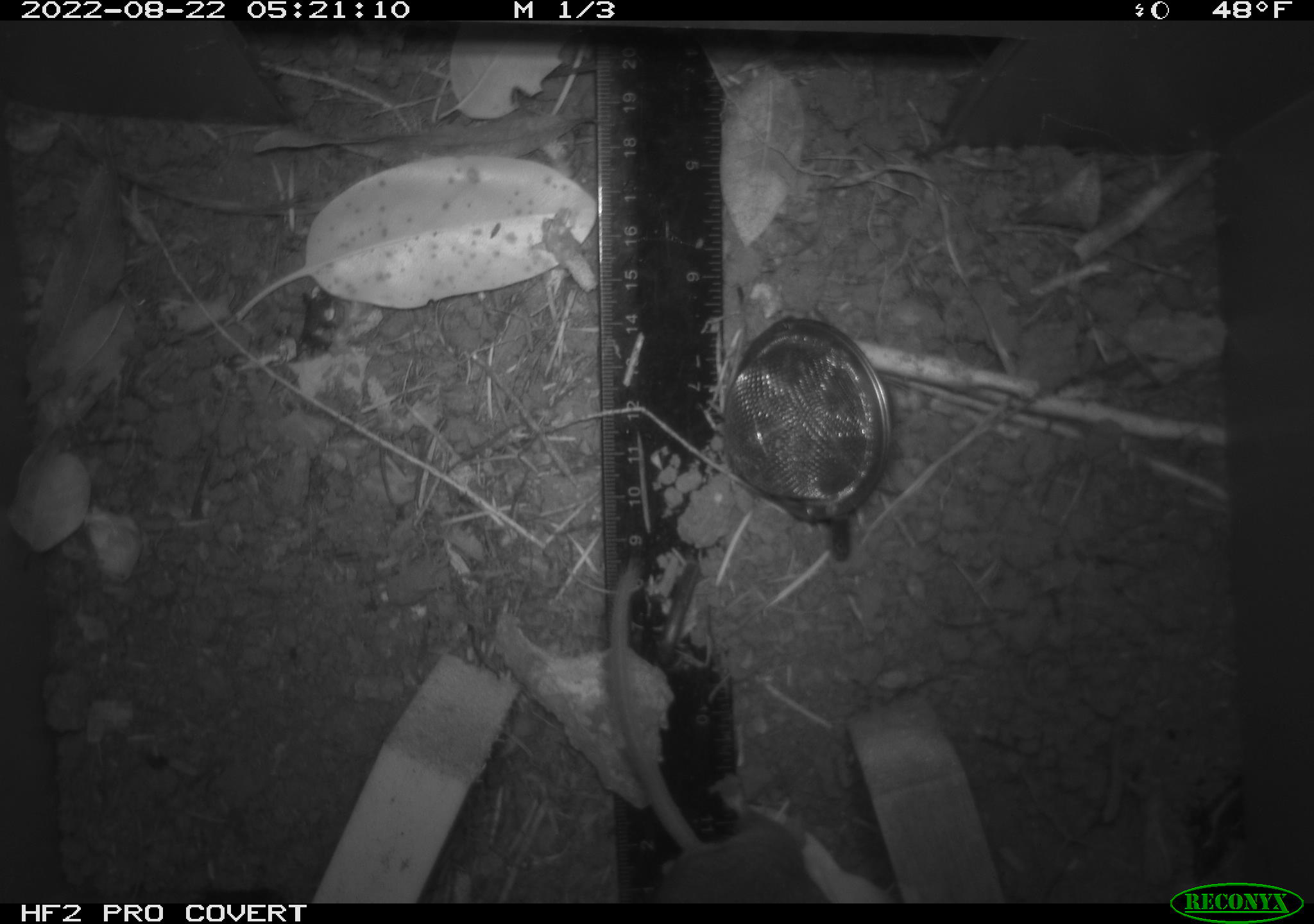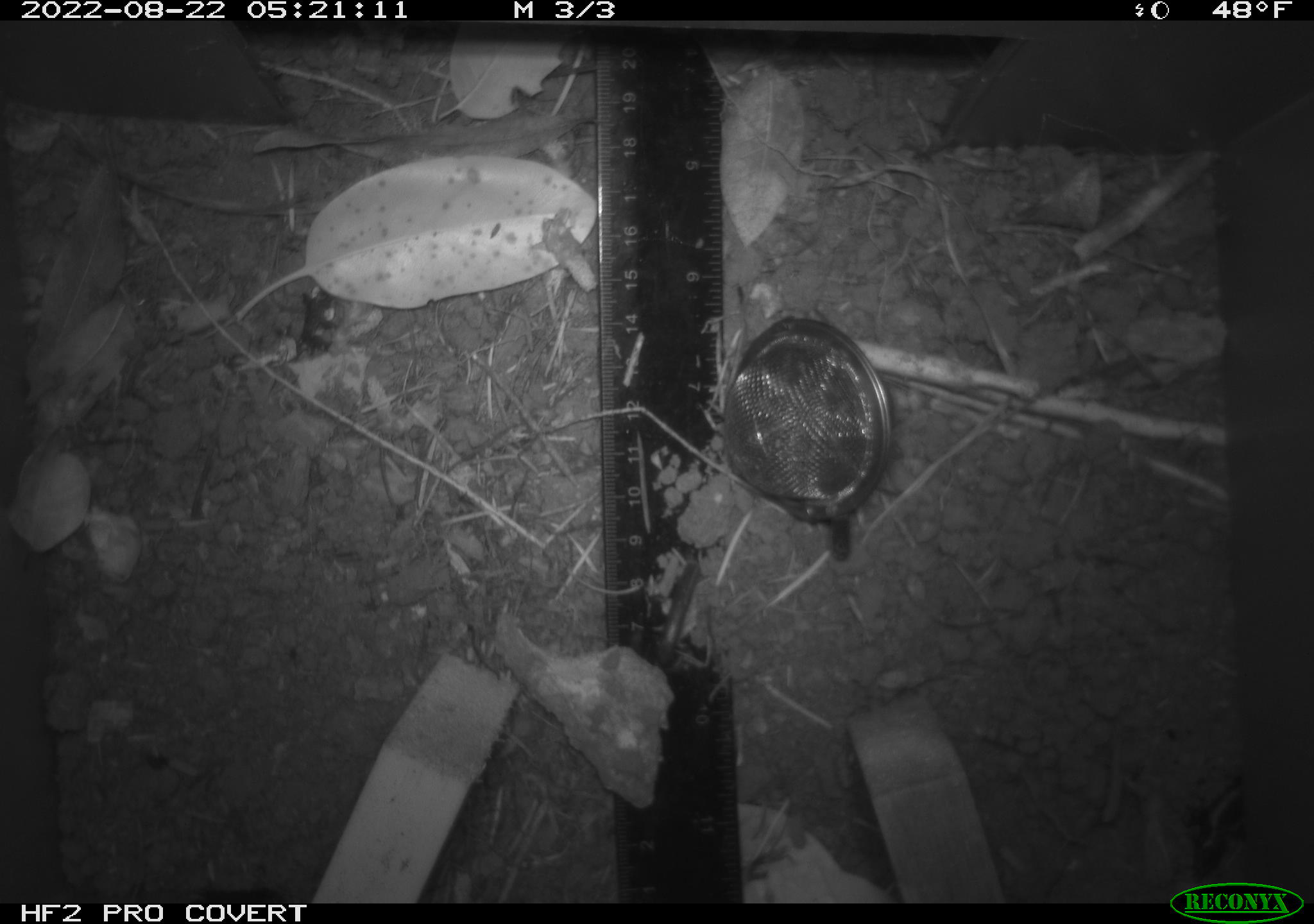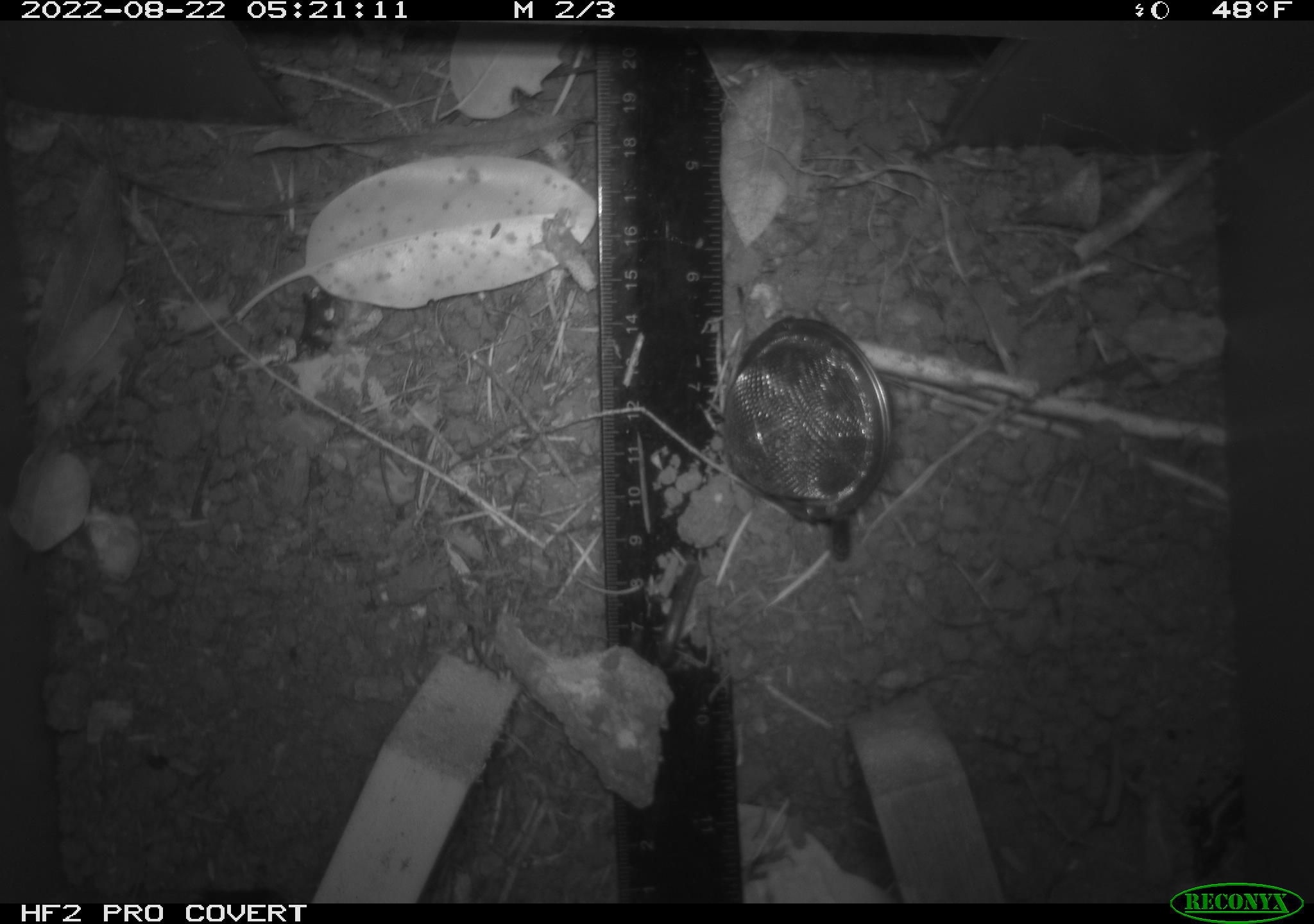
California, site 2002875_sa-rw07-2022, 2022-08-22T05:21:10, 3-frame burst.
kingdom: Animalia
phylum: Chordata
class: Mammalia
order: Rodentia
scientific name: Rodentia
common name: mouse species